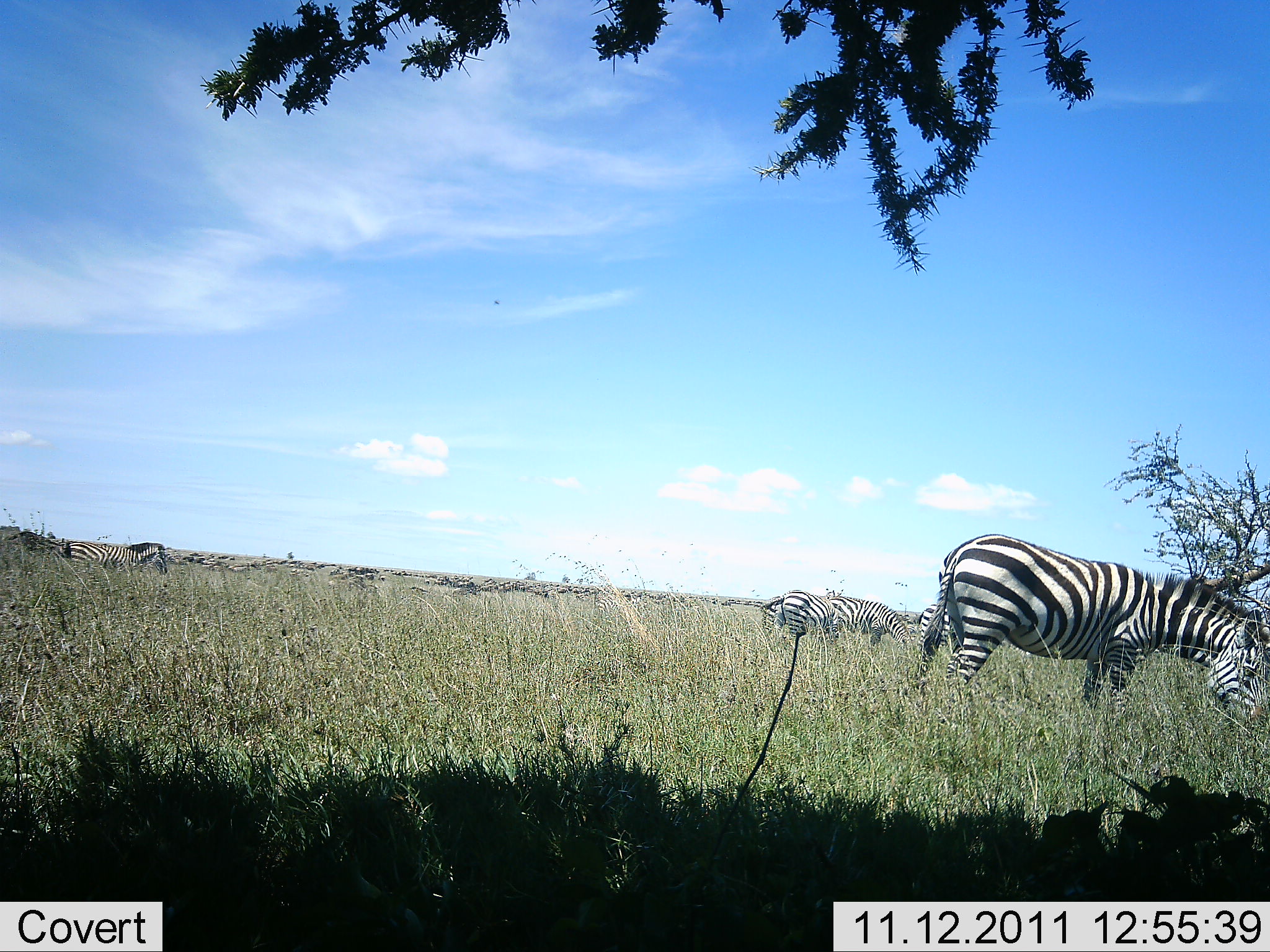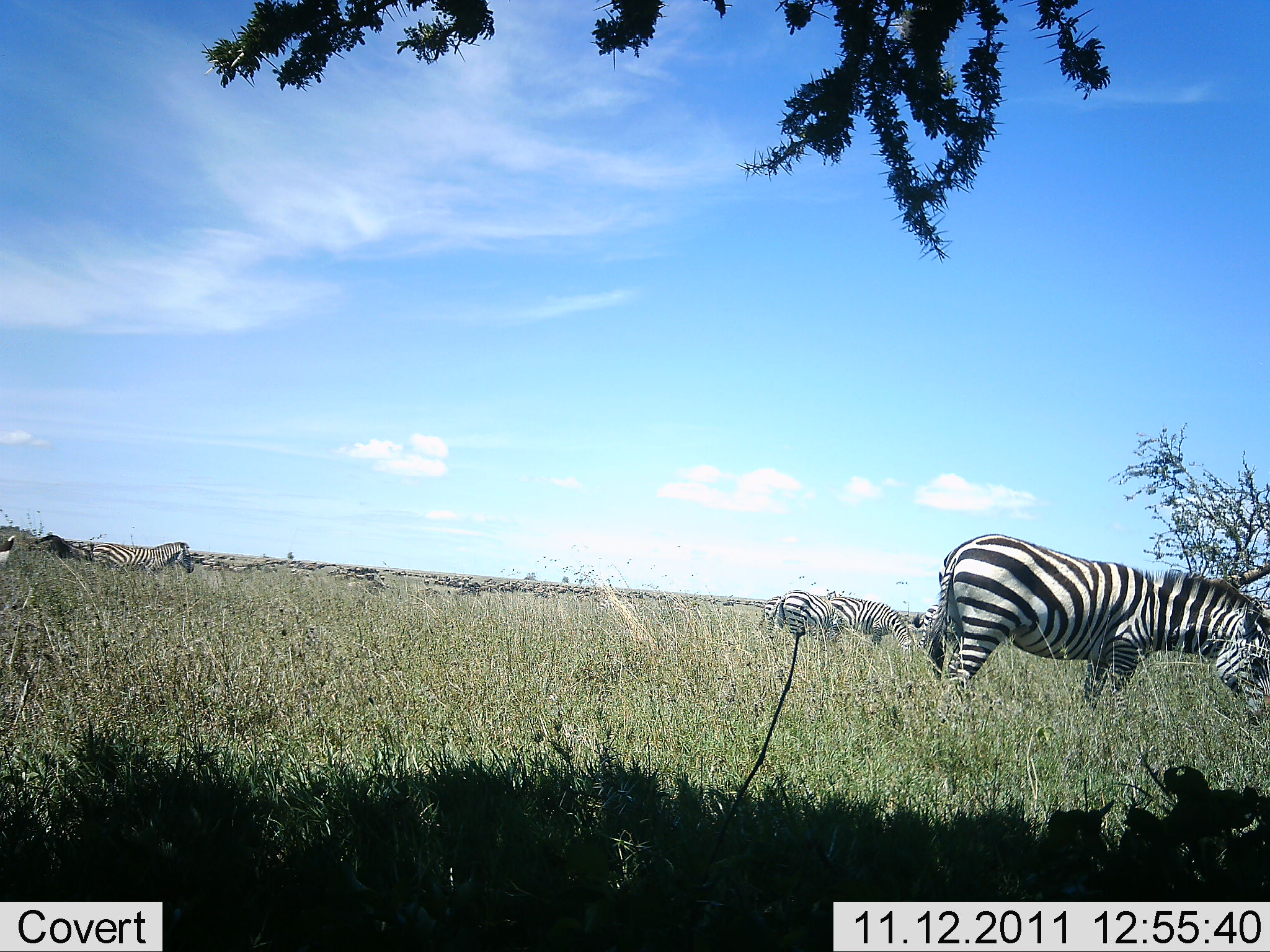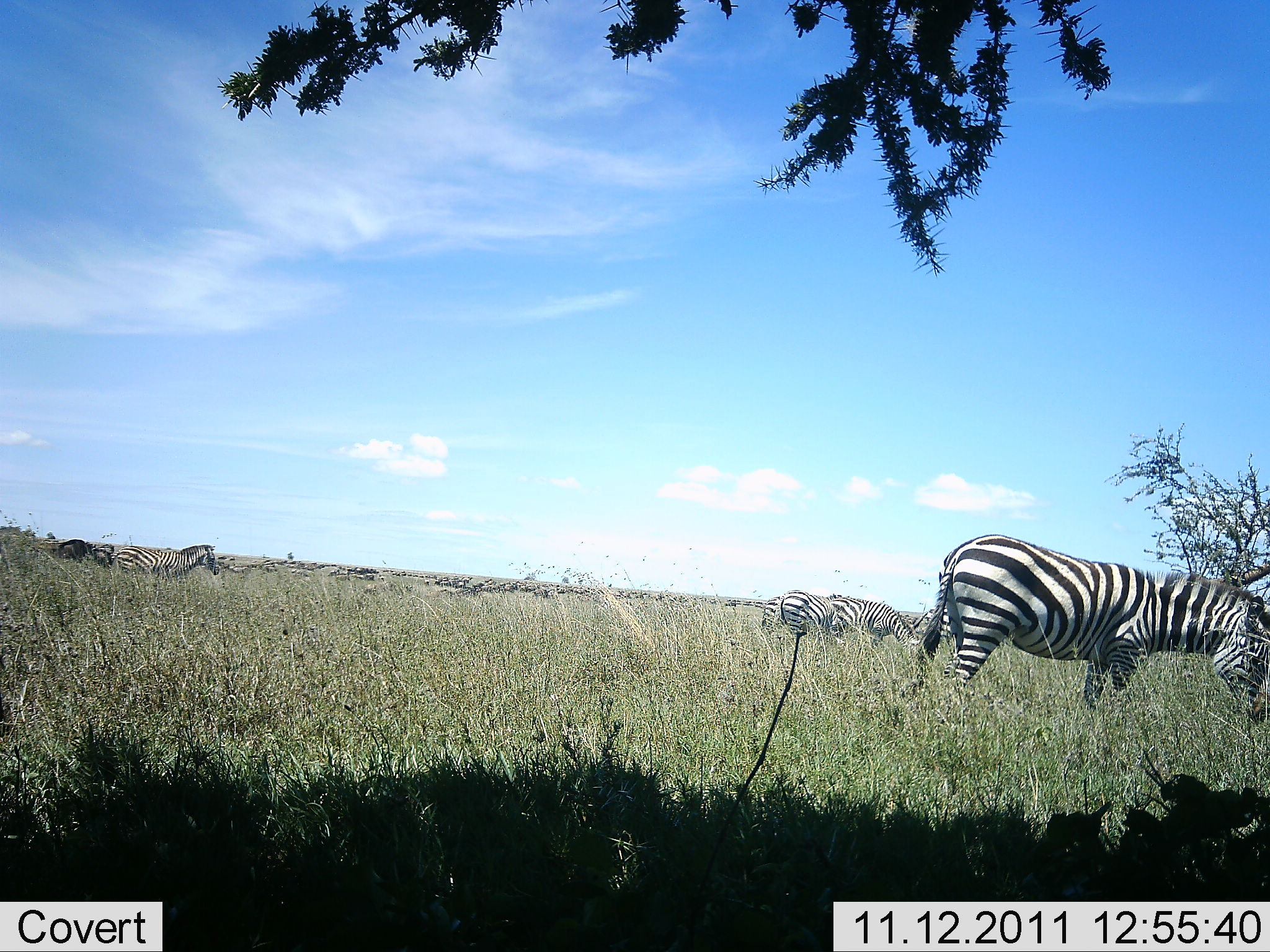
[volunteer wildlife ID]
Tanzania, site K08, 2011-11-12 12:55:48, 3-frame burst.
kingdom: Animalia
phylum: Chordata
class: Mammalia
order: Perissodactyla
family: Equidae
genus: Equus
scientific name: Equus quagga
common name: plains zebra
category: zebra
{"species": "zebra (plains zebra) (Equus quagga)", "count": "6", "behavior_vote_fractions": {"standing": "54%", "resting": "0%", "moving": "54%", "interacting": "0%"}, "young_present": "0%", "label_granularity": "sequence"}